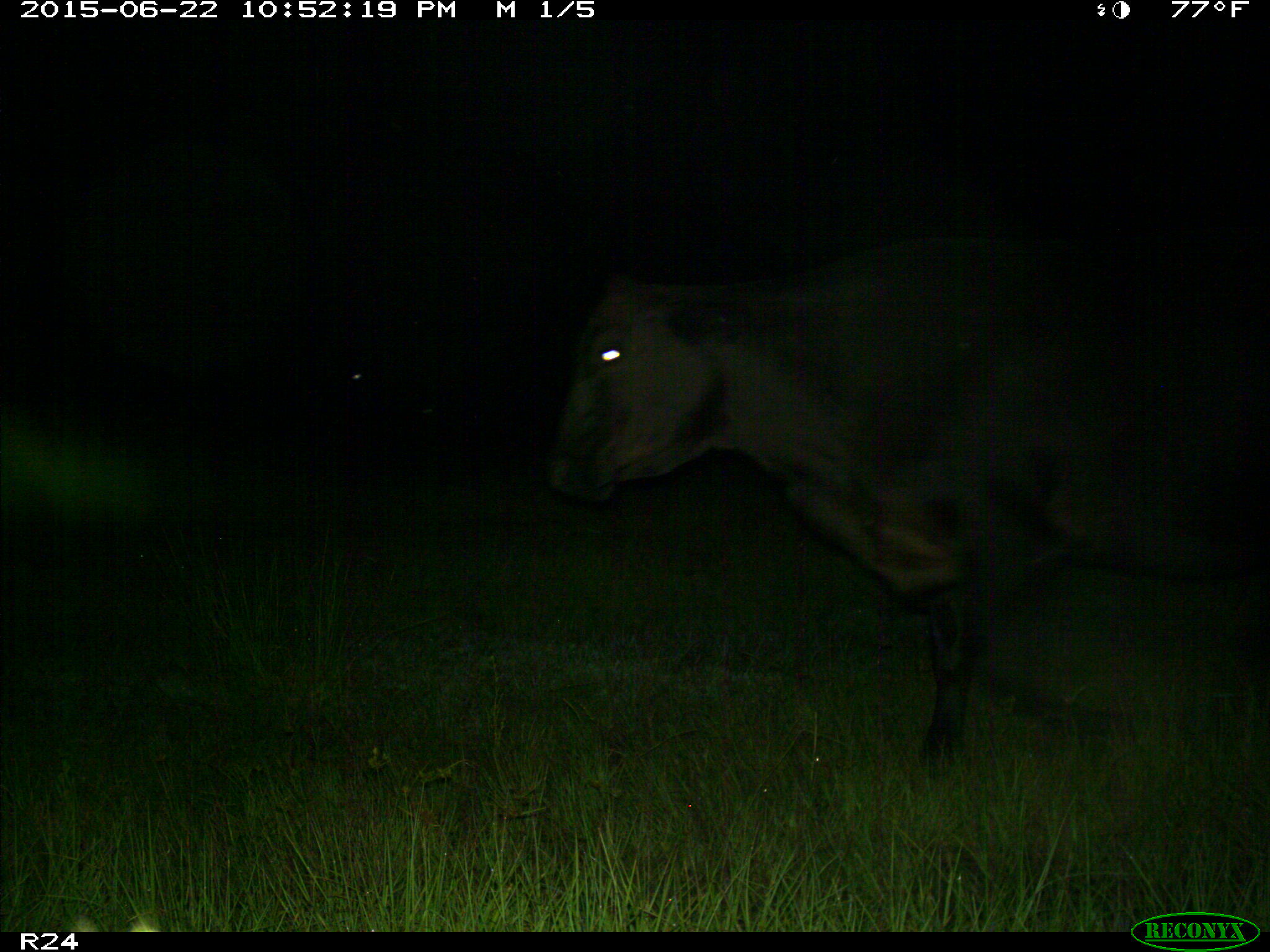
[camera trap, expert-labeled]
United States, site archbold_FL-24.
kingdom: Animalia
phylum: Chordata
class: Mammalia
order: Artiodactyla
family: Bovidae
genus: Bos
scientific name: Bos taurus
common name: domestic cow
Bos taurus (domestic cow).